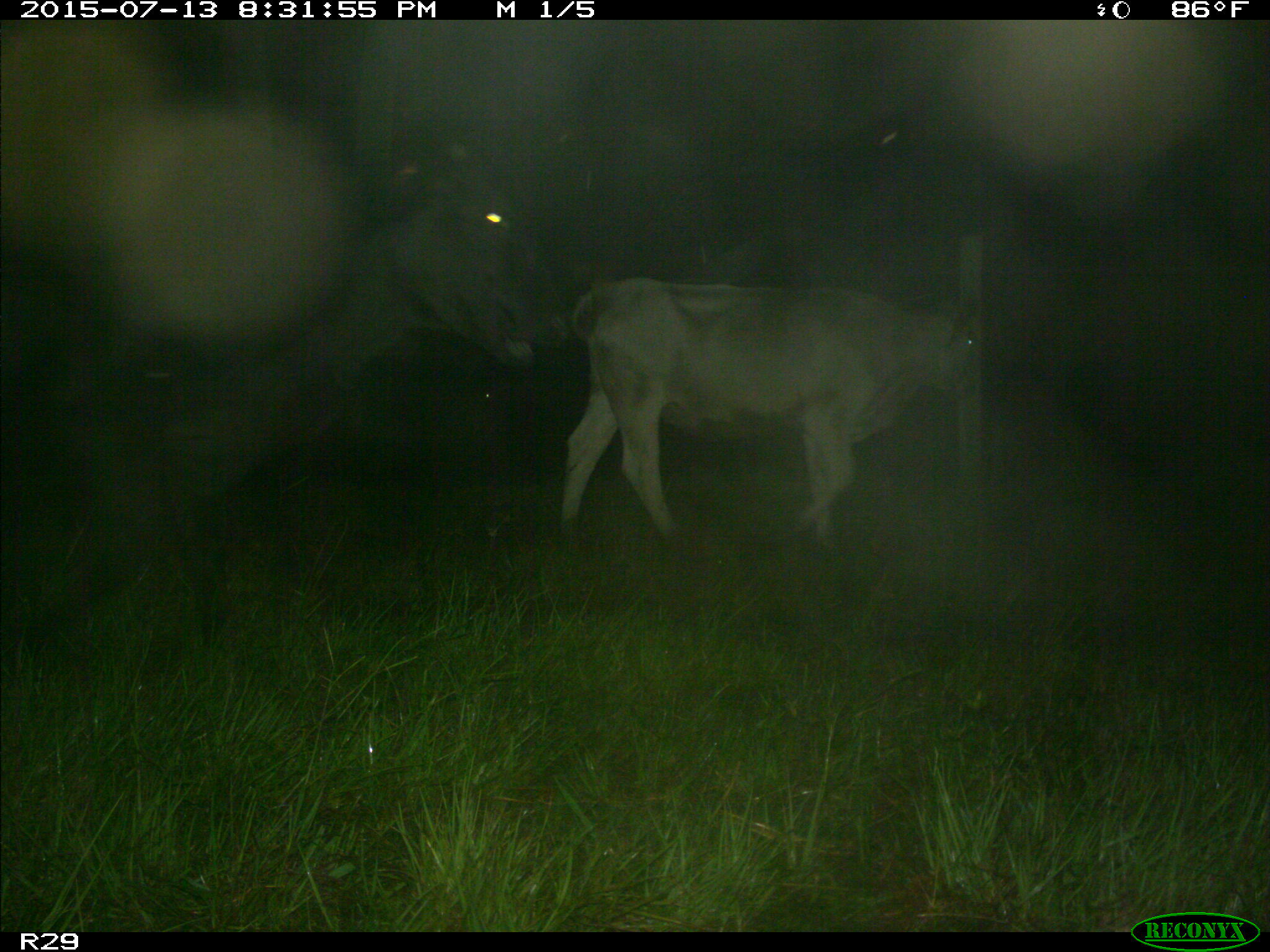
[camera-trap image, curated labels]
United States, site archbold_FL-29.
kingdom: Animalia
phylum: Chordata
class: Mammalia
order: Artiodactyla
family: Bovidae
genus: Bos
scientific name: Bos taurus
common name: domestic cow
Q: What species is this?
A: Bos taurus (domestic cow).